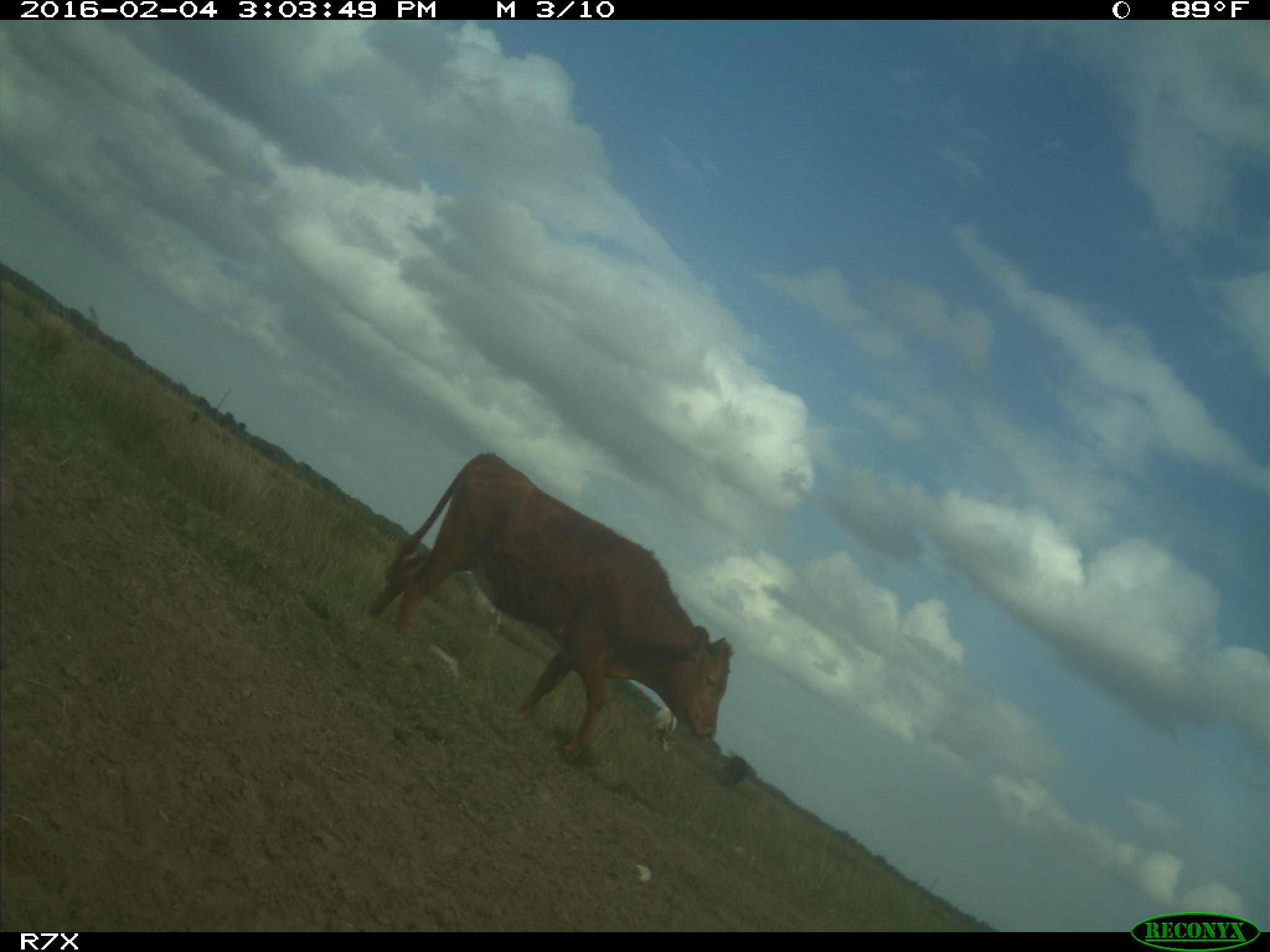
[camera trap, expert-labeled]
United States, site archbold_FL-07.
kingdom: Animalia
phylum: Chordata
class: Mammalia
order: Artiodactyla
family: Bovidae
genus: Bos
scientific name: Bos taurus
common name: domestic cow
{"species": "Bos taurus (domestic cow)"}